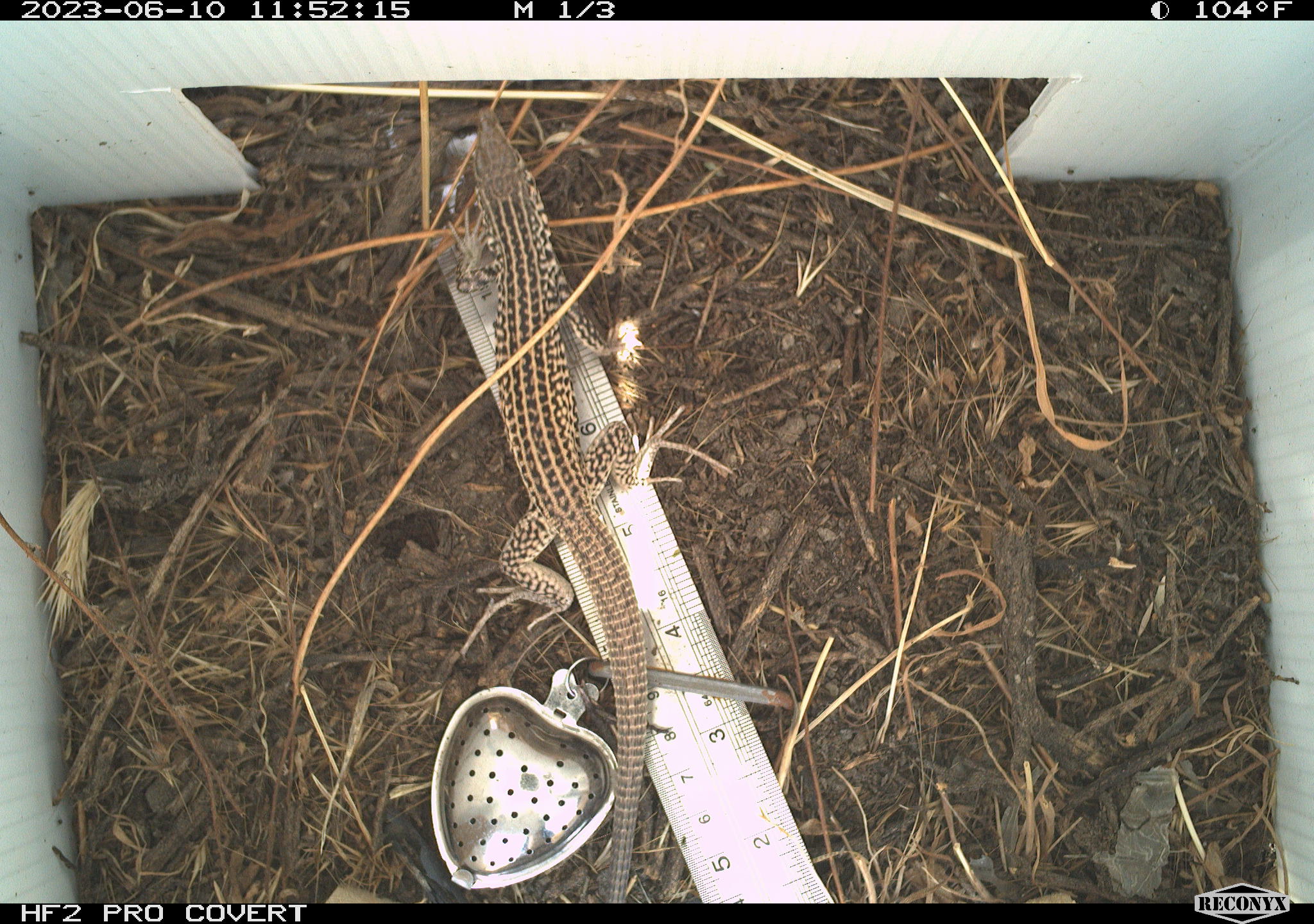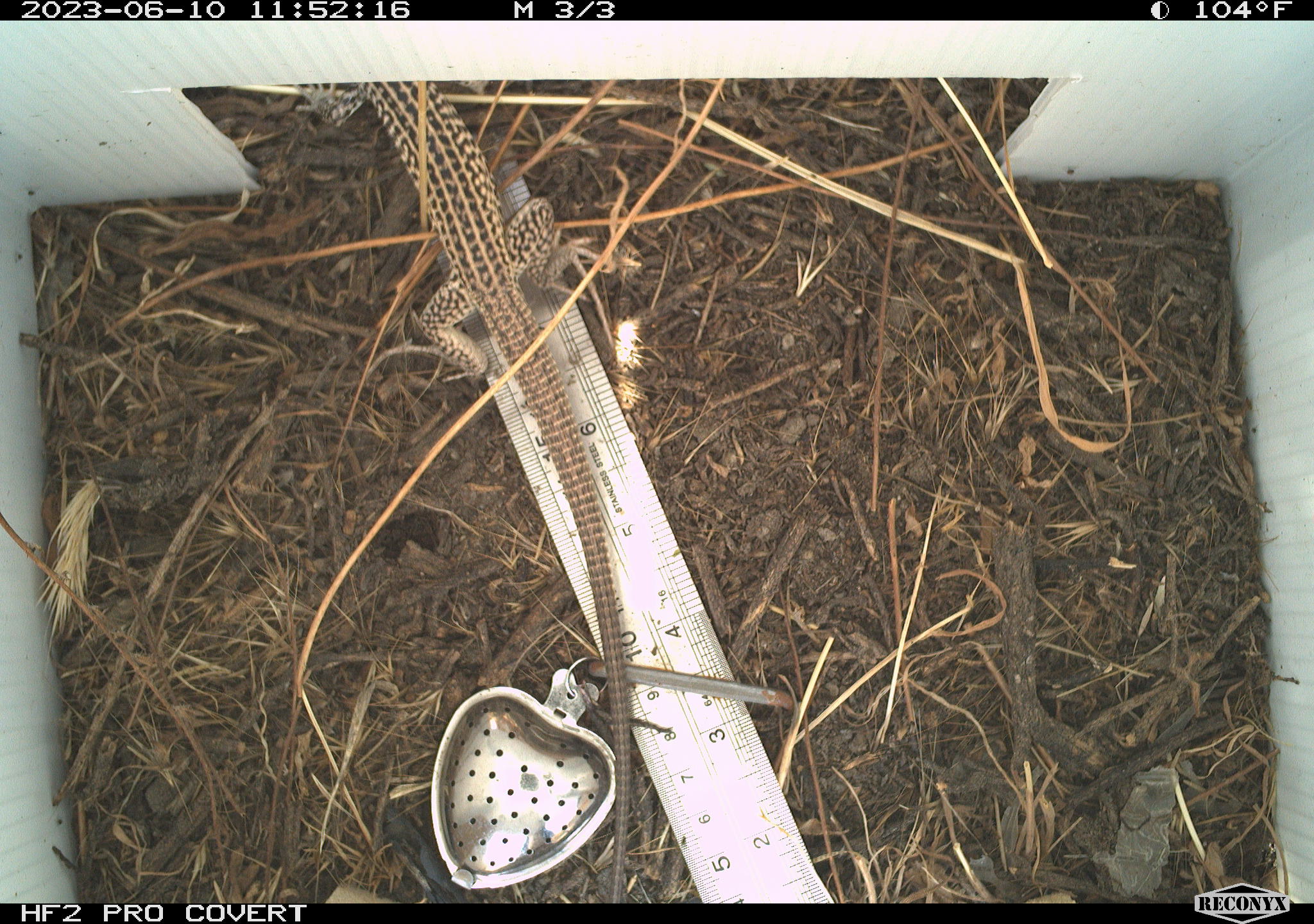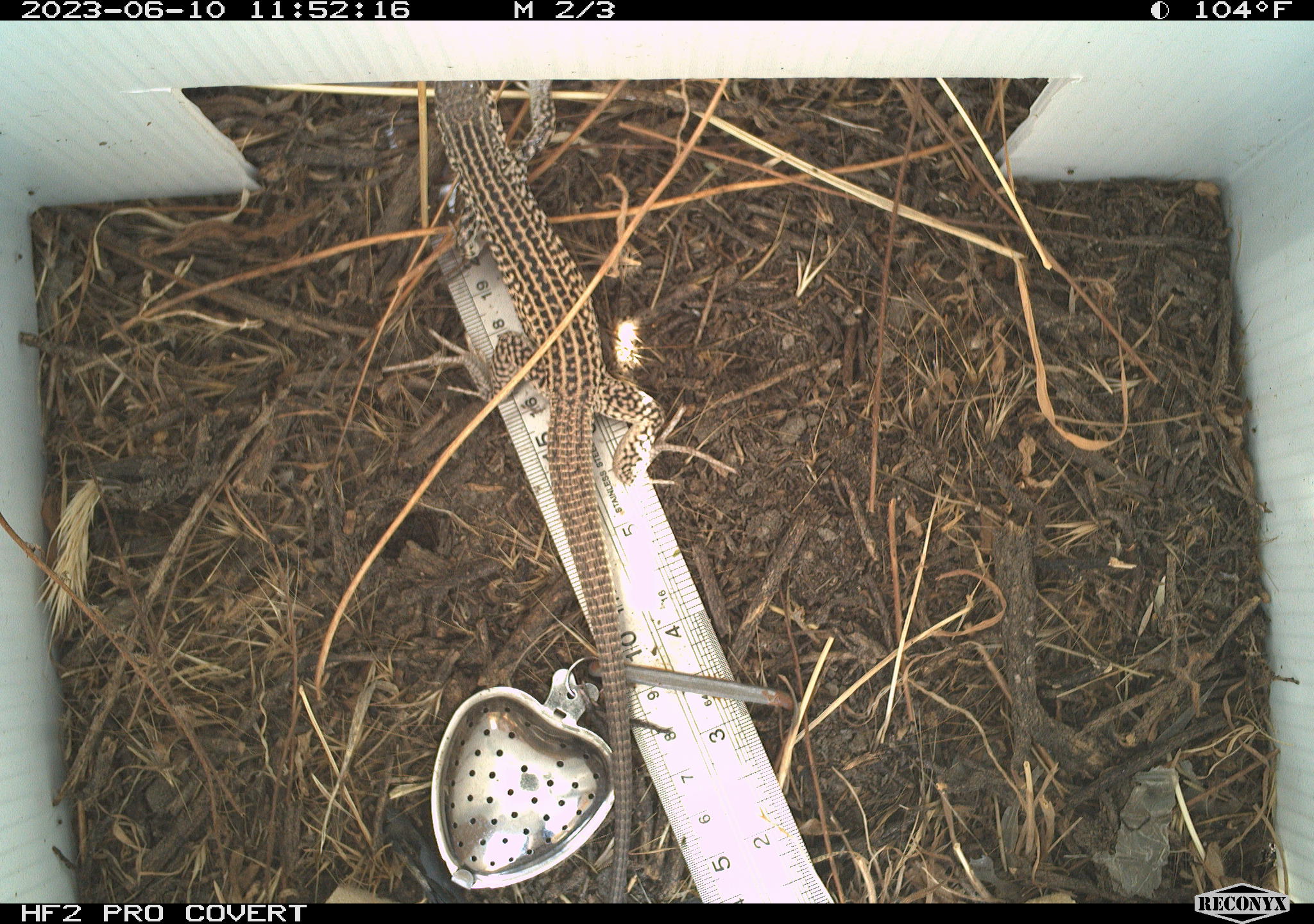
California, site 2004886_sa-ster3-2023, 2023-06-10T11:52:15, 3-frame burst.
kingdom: Animalia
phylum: Chordata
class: Reptilia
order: Squamata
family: Teiidae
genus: Aspidoscelis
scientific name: Aspidoscelis tigris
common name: western whiptail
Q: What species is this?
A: Western whiptail (Aspidoscelis tigris).